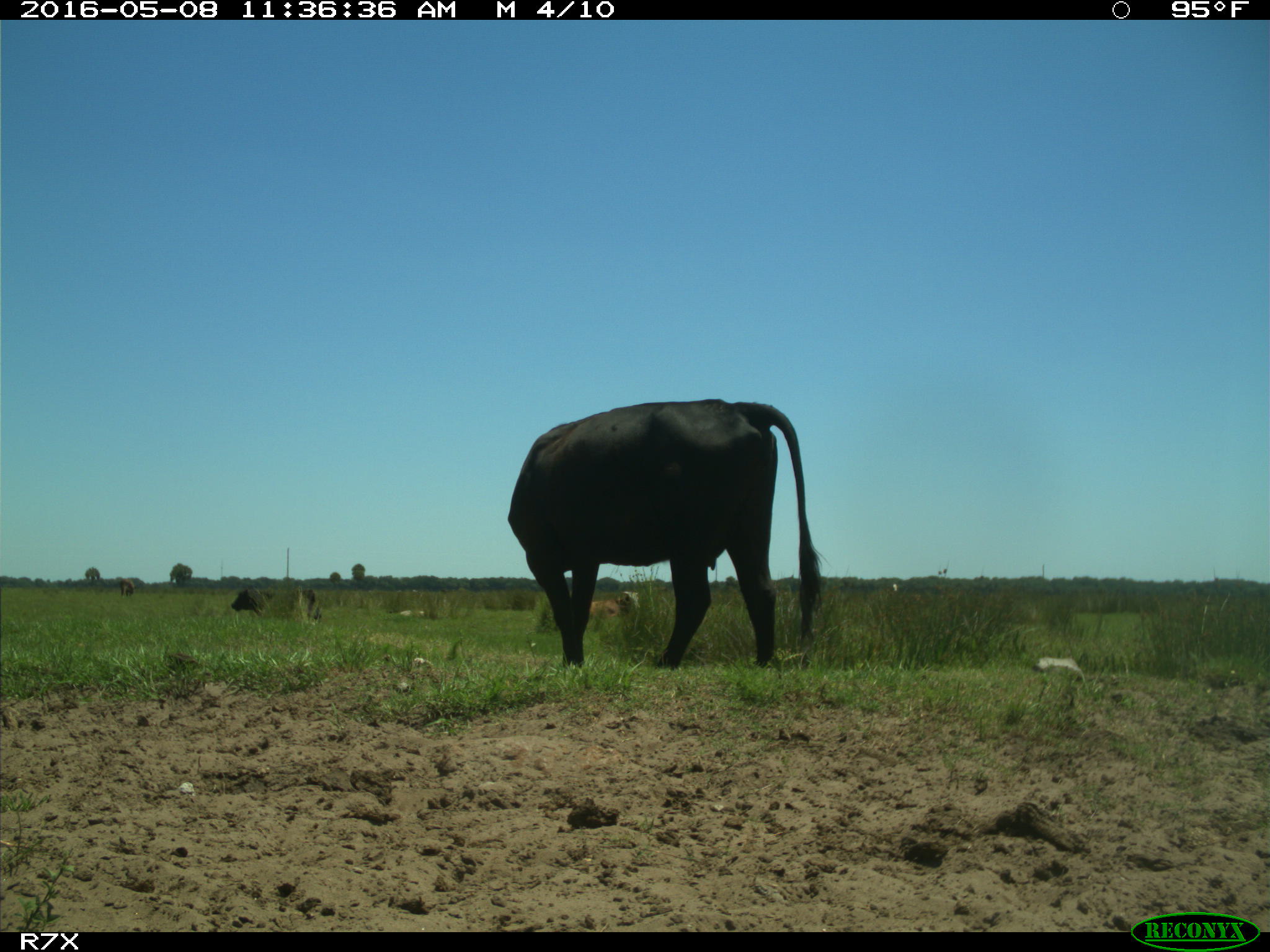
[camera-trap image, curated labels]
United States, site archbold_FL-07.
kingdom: Animalia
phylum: Chordata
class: Mammalia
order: Artiodactyla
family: Bovidae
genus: Bos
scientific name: Bos taurus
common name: domestic cow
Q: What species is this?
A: Bos taurus (domestic cow).